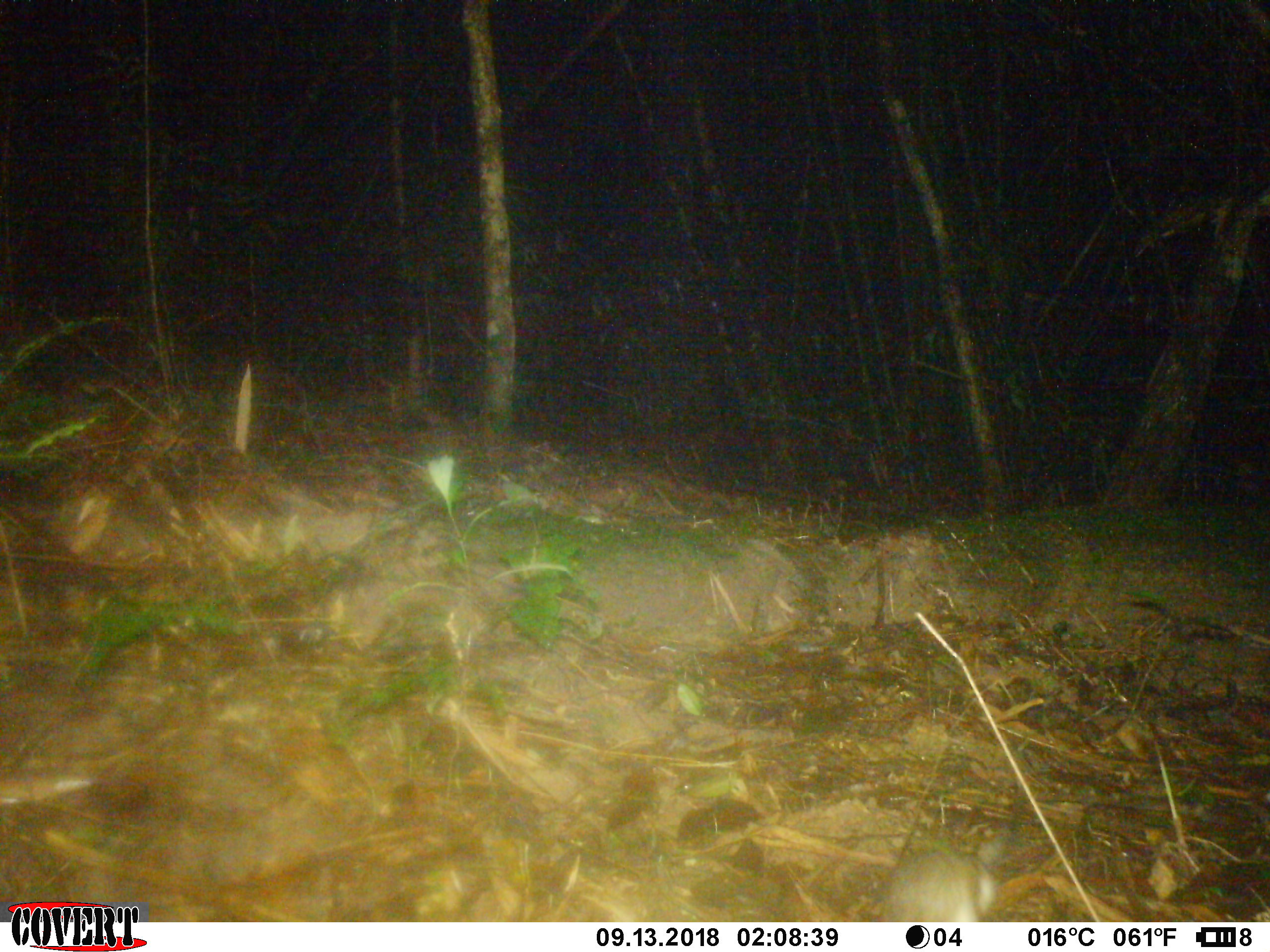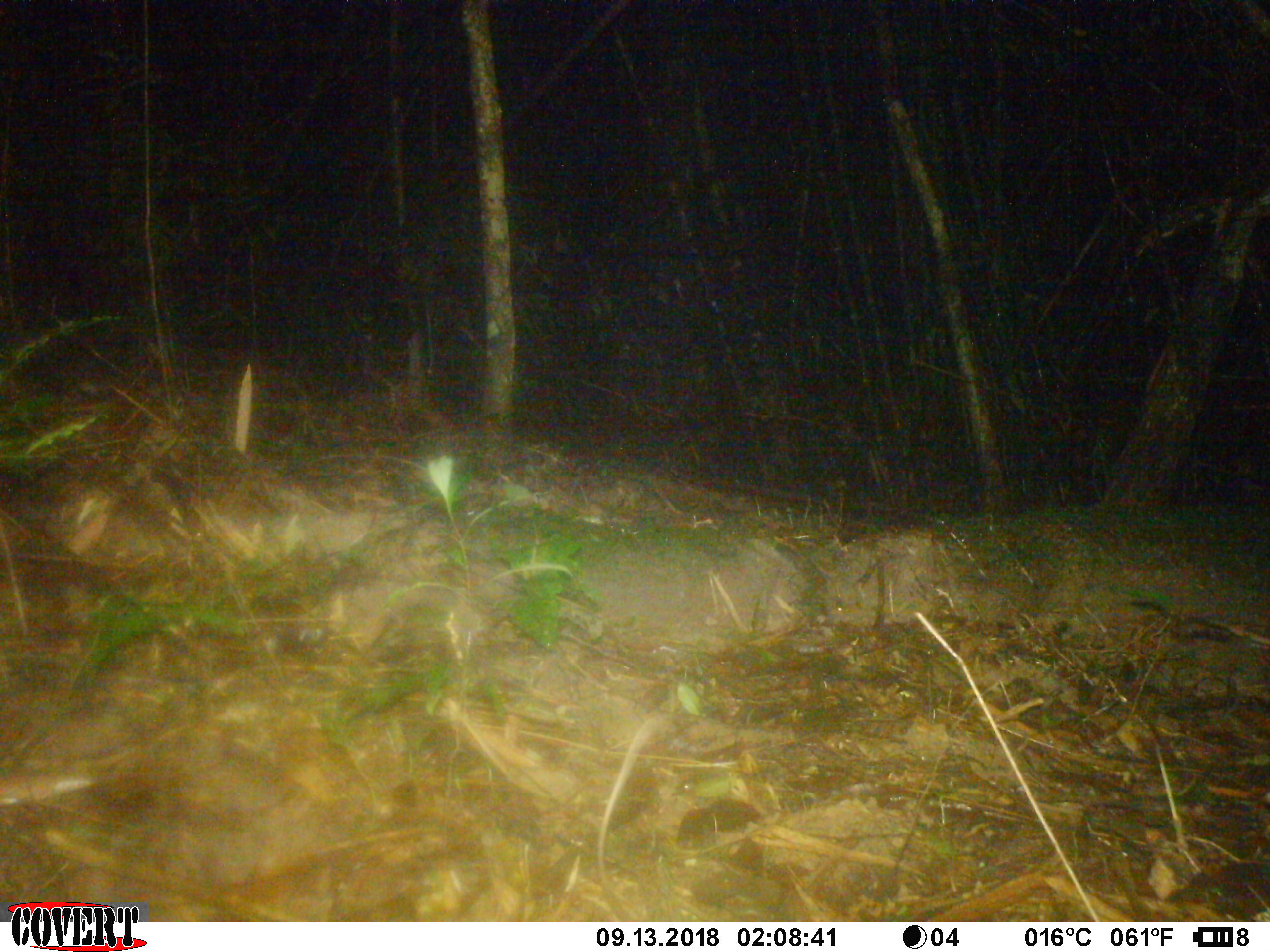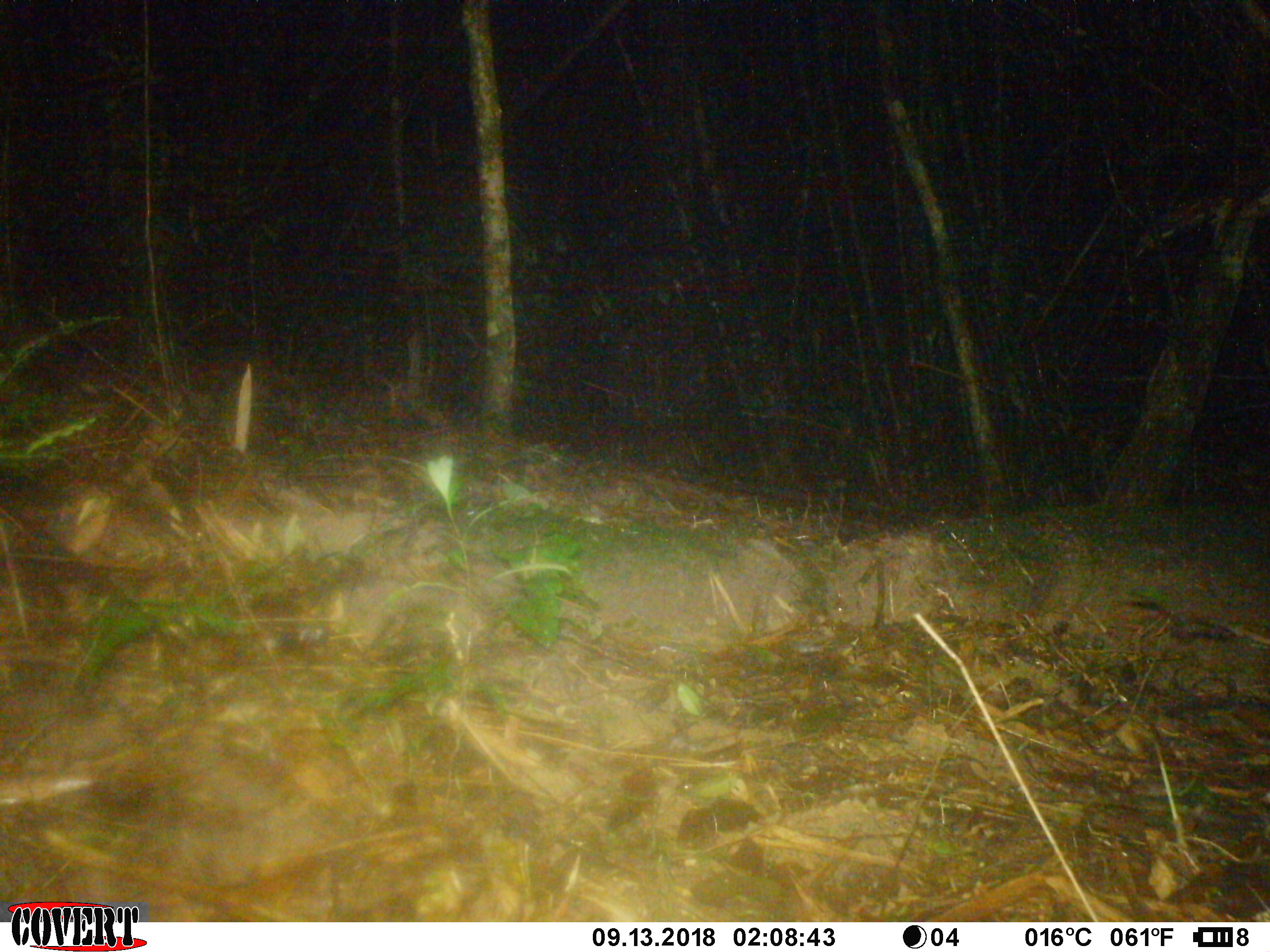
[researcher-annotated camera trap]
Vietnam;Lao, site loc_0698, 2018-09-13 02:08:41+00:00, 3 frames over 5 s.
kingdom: Animalia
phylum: Chordata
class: Mammalia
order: Rodentia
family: Muridae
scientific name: Muridae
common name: old-world mice and rats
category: unidentified murid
Unidentified murid (old-world mice and rats) (Muridae). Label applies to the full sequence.